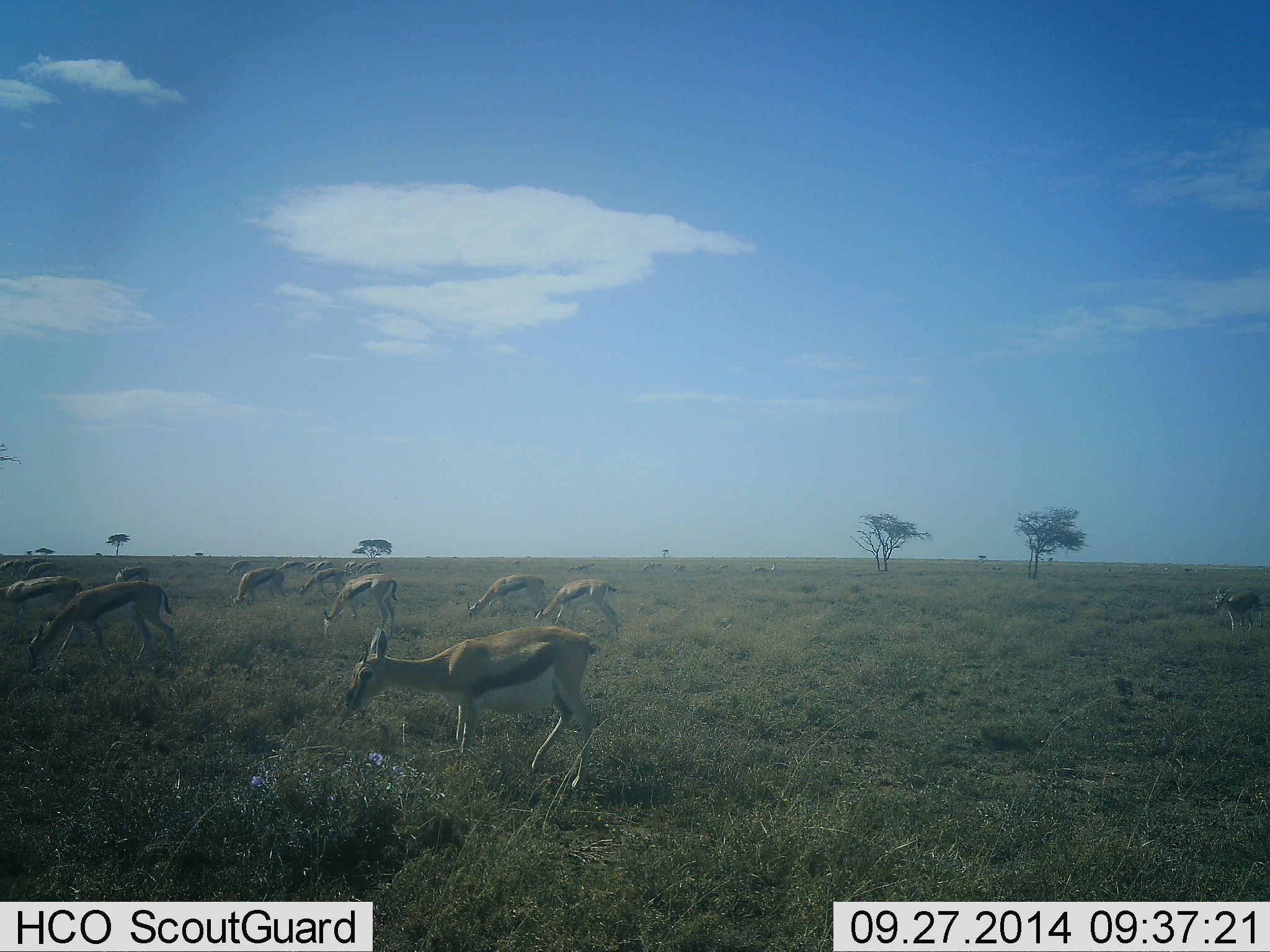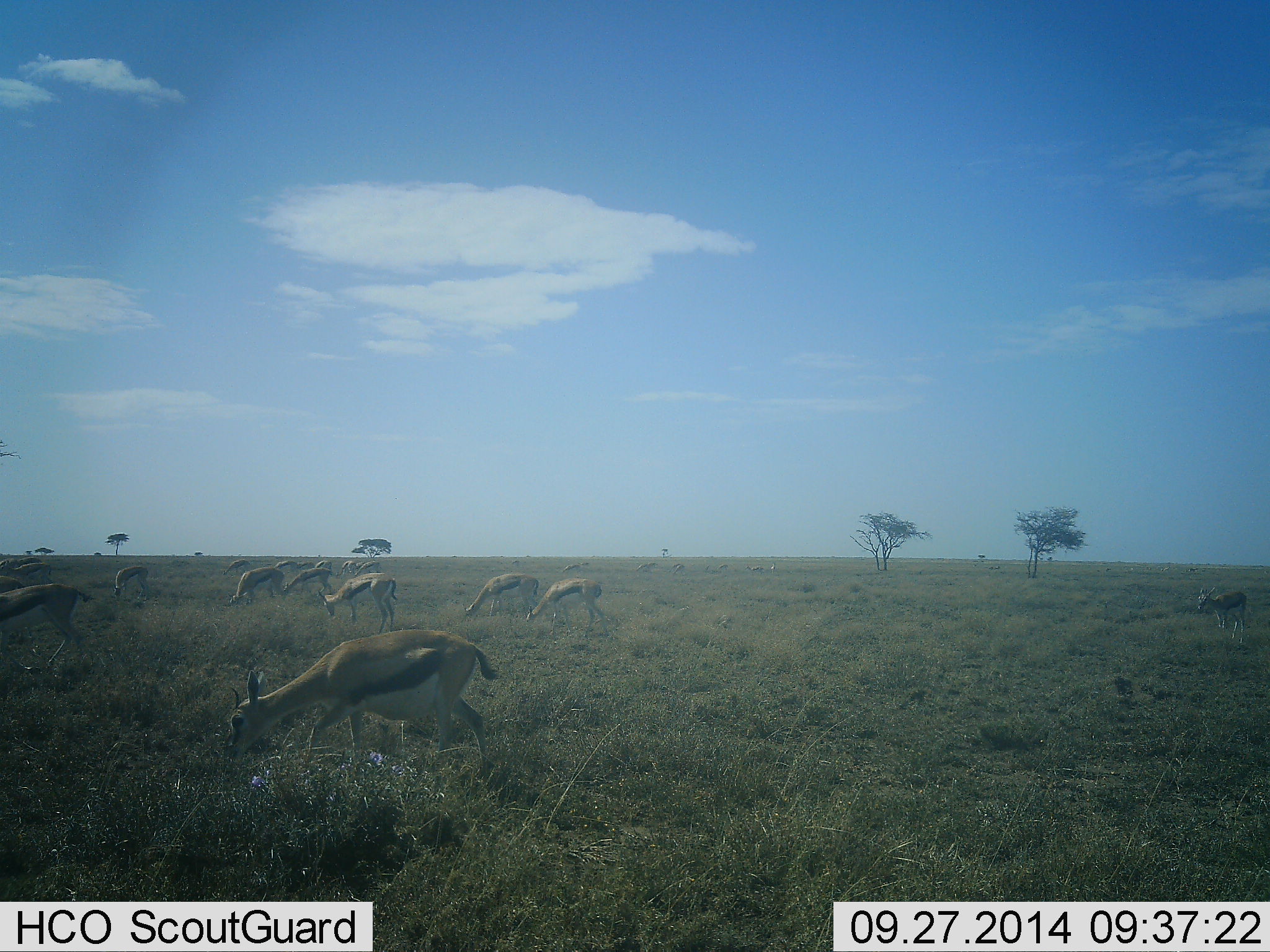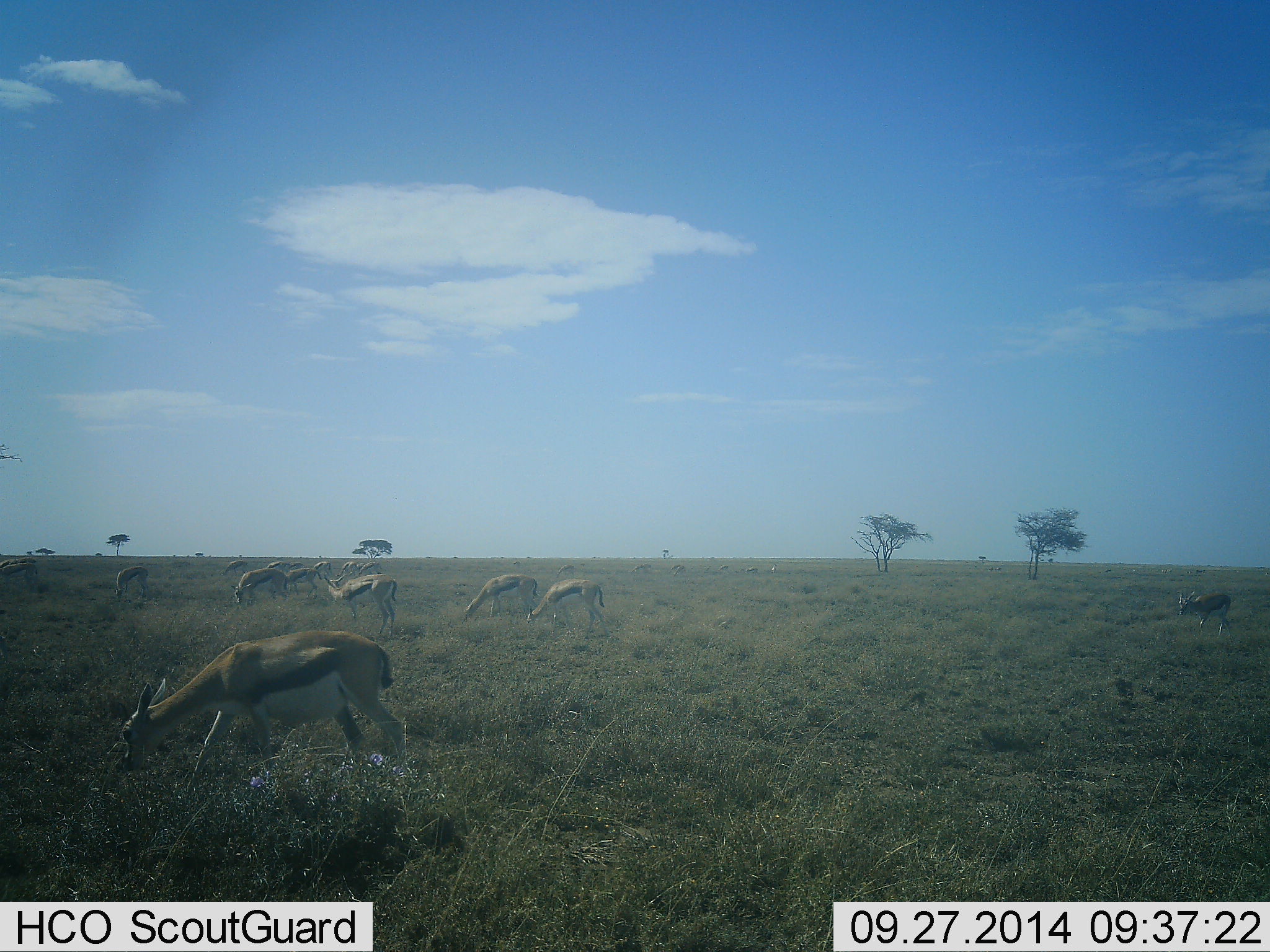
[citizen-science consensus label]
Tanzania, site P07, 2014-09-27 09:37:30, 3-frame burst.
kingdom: Animalia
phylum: Chordata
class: Mammalia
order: Artiodactyla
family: Bovidae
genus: Eudorcas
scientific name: Eudorcas thomsonii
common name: thomson's gazelle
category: gazellethomsons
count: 11-50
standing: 30%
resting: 0%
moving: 40%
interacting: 0%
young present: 0%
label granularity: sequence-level